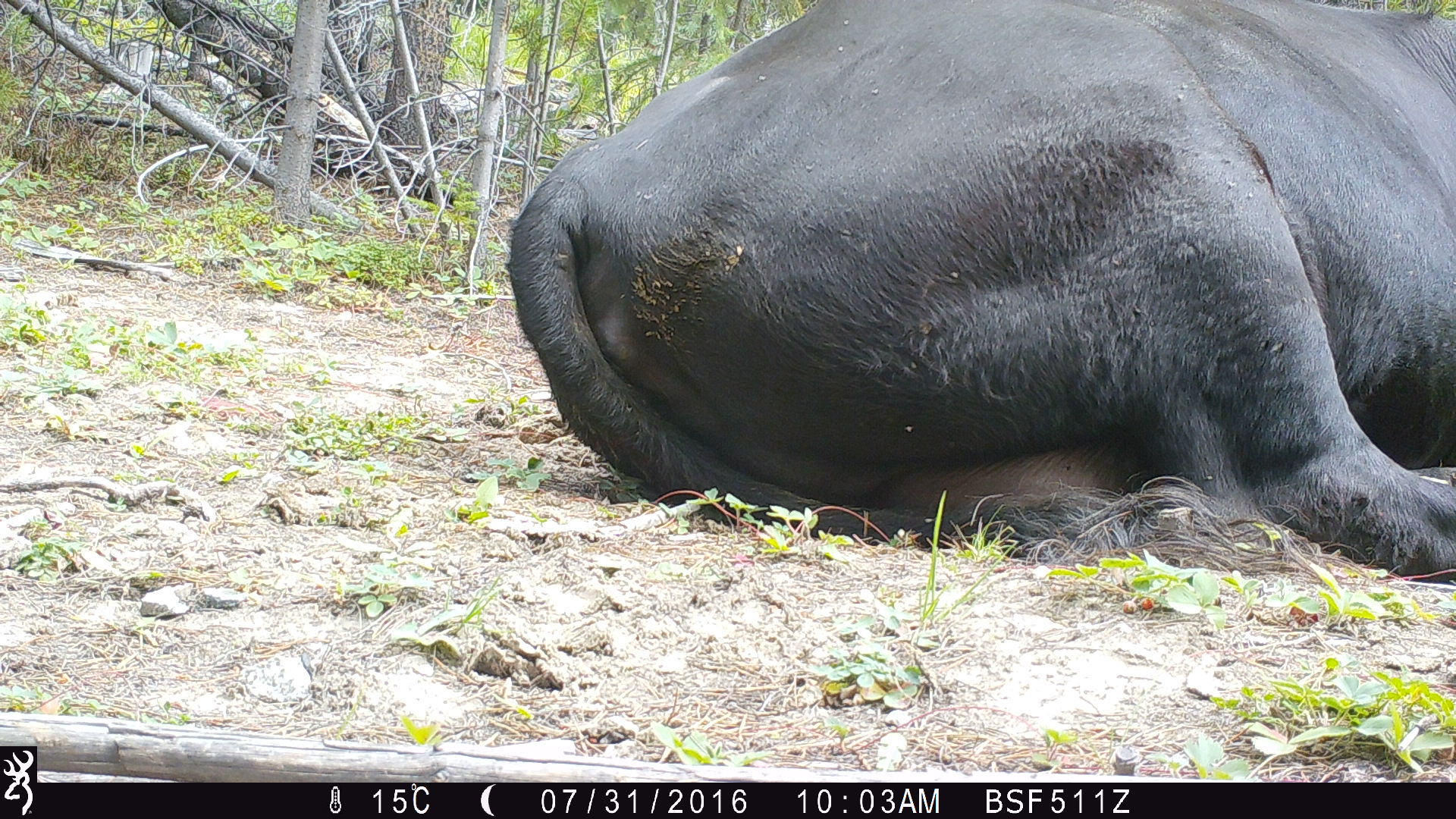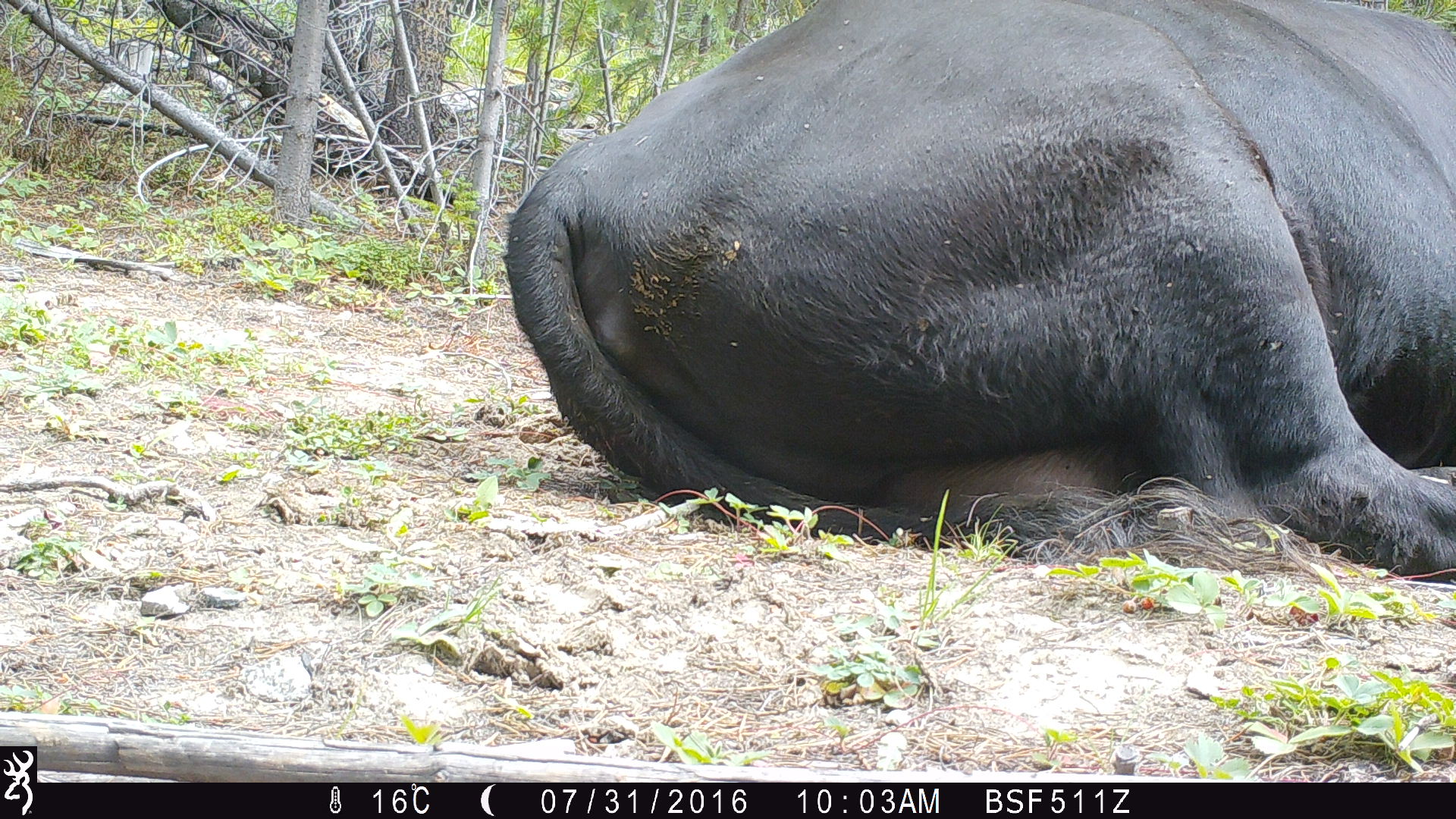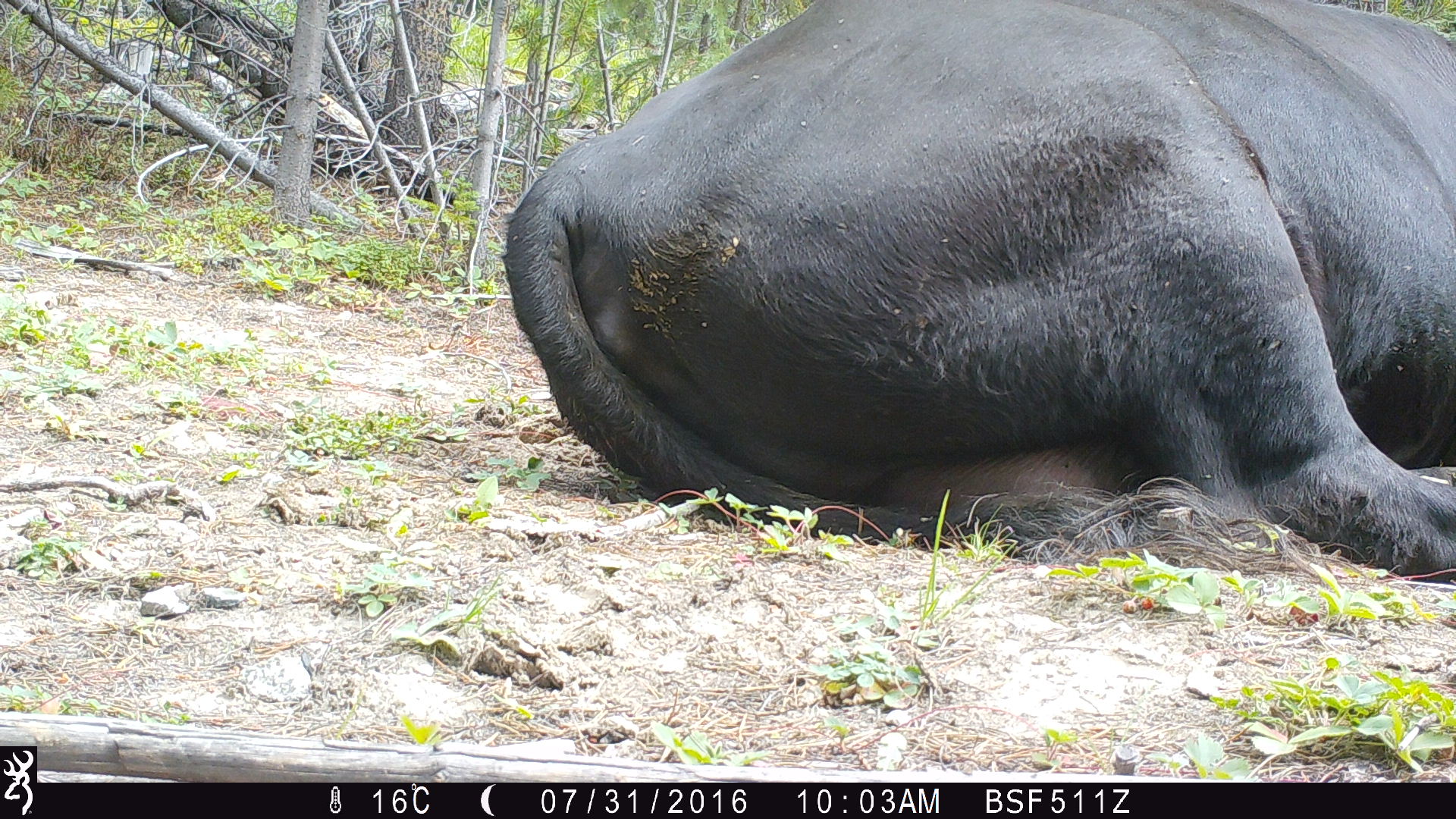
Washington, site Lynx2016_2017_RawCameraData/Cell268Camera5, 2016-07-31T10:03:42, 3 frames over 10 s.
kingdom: Animalia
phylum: Chordata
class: Mammalia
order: Artiodactyla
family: Bovidae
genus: Bos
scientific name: Bos taurus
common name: domestic cattle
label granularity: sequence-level